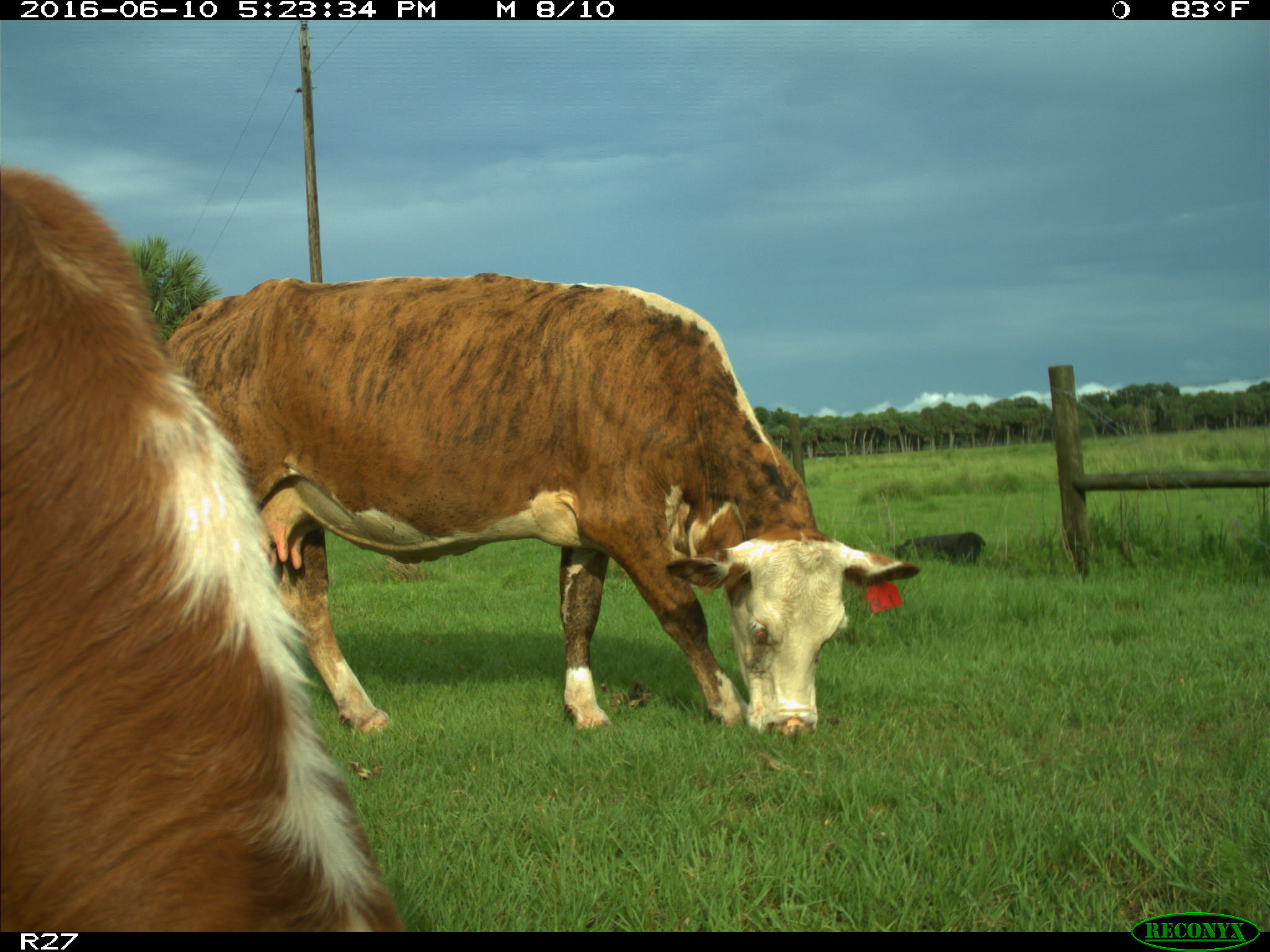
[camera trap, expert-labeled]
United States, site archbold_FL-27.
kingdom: Animalia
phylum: Chordata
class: Mammalia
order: Artiodactyla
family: Bovidae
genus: Bos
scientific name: Bos taurus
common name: domestic cow